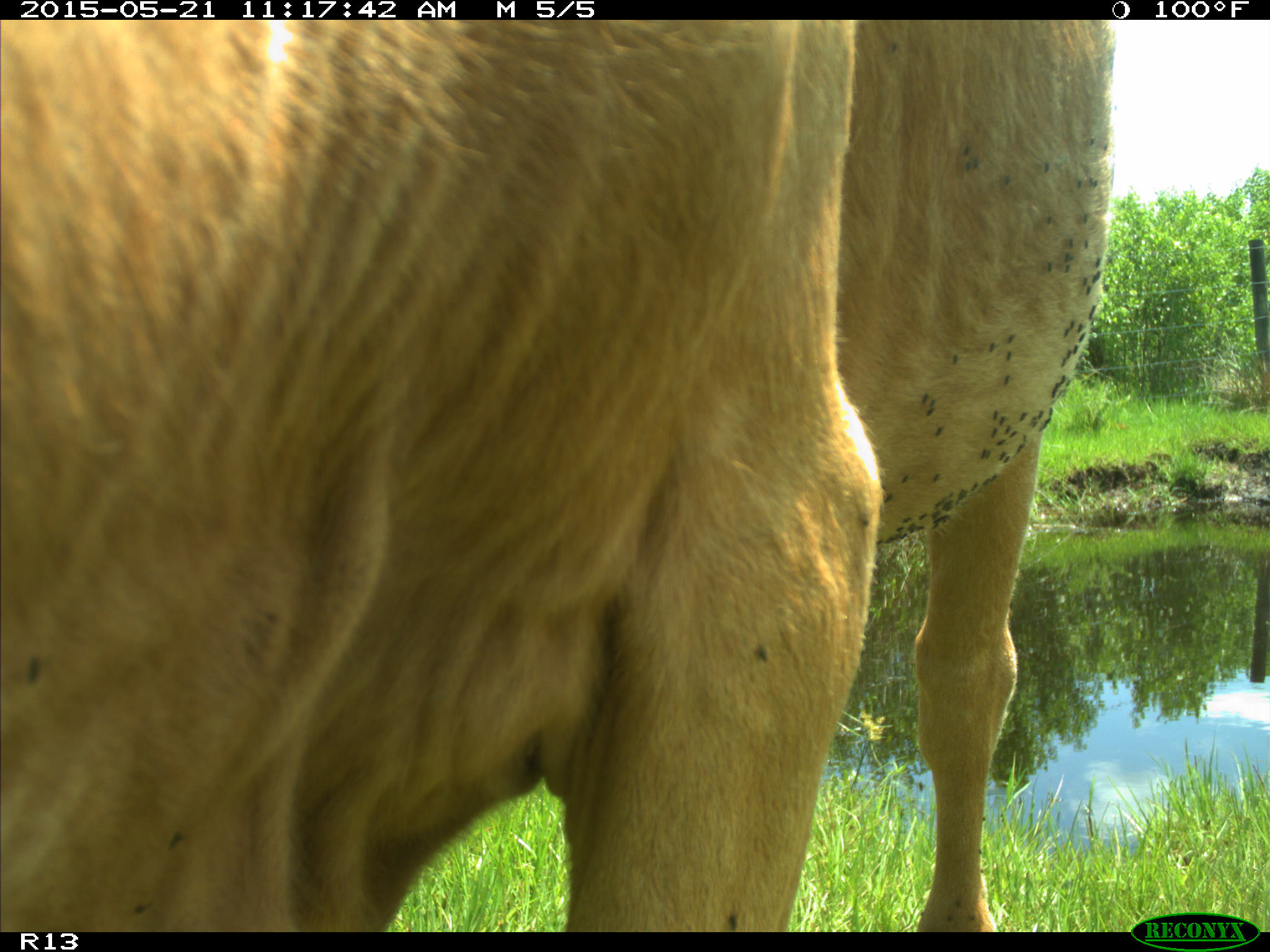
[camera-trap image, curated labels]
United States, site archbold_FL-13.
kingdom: Animalia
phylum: Chordata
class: Mammalia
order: Artiodactyla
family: Bovidae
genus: Bos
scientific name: Bos taurus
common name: domestic cow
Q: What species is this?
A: Bos taurus (domestic cow).